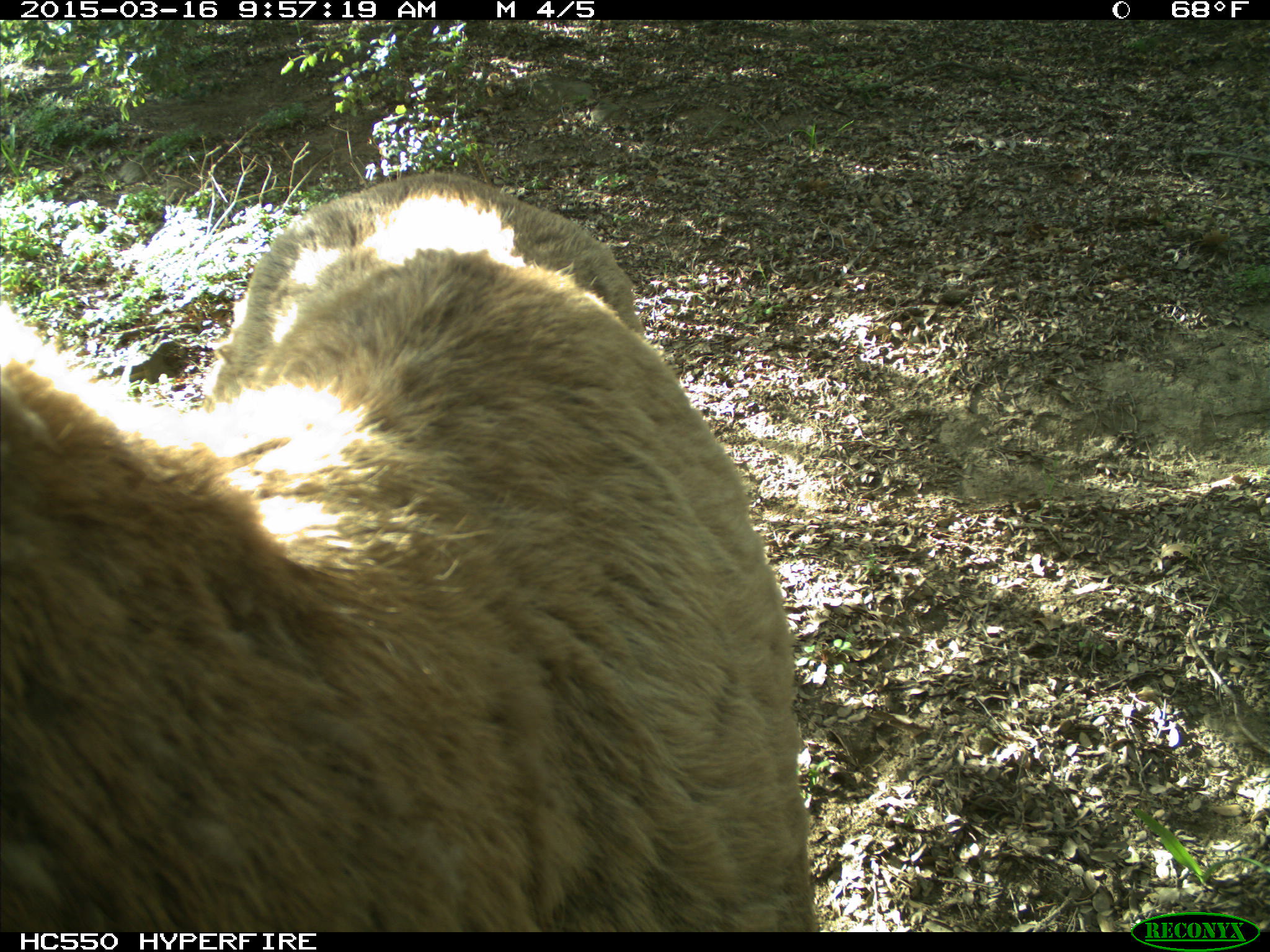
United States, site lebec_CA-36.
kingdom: Animalia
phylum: Chordata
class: Mammalia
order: Artiodactyla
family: Cervidae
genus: Cervus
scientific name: Cervus canadensis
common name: elk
Cervus canadensis (elk).